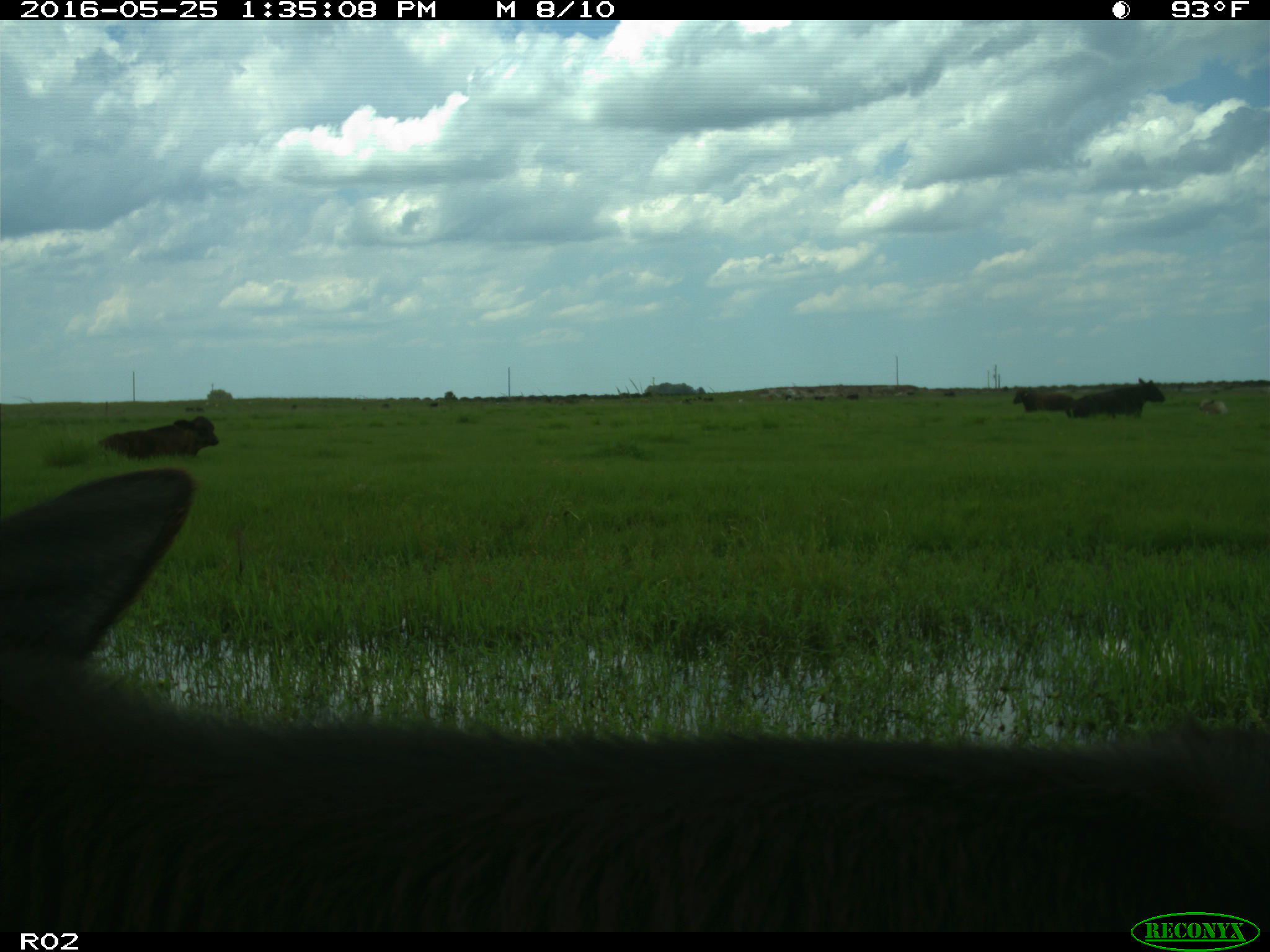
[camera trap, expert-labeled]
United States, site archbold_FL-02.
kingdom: Animalia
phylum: Chordata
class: Mammalia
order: Artiodactyla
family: Bovidae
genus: Bos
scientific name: Bos taurus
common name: domestic cow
Bos taurus (domestic cow).